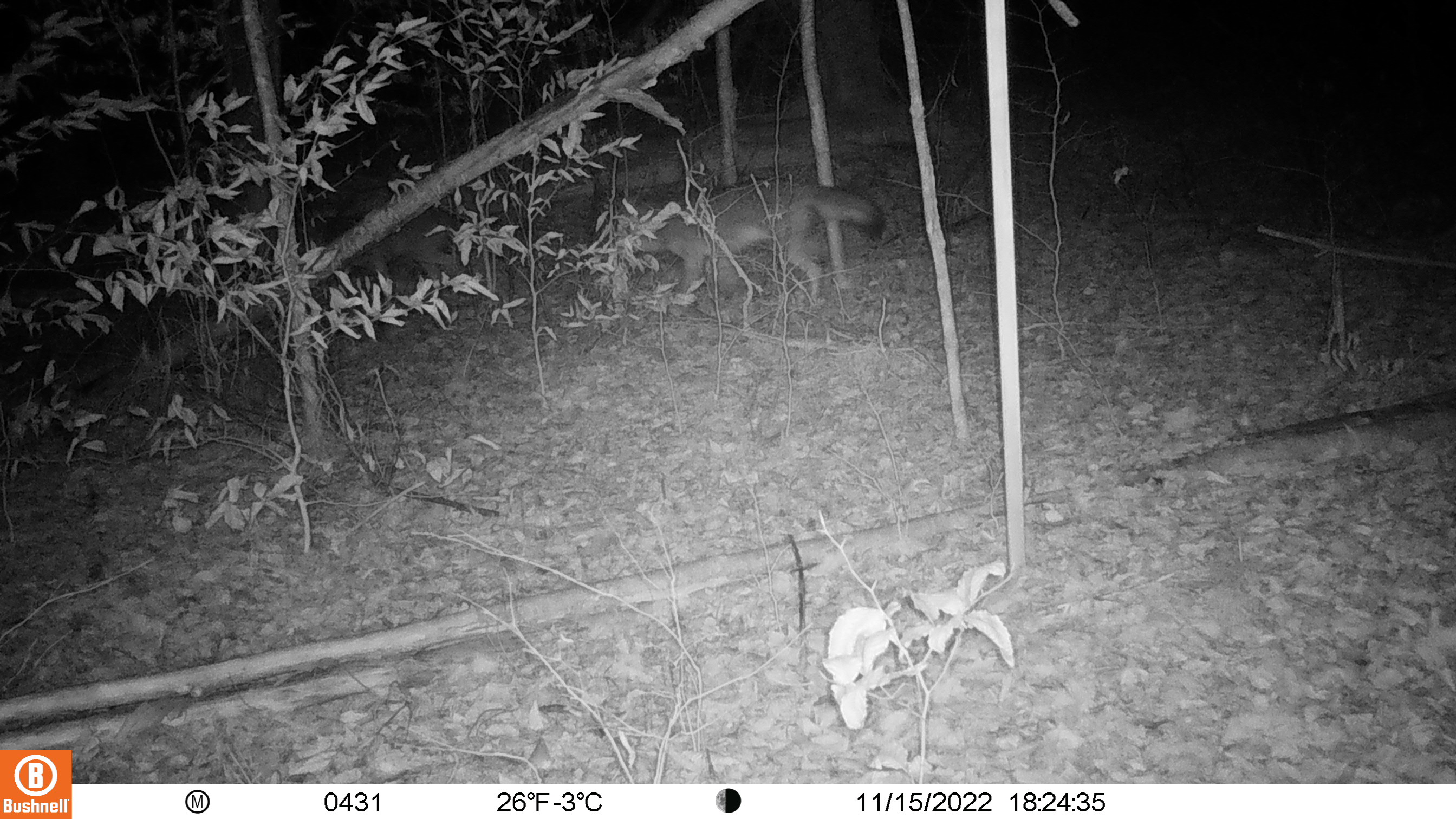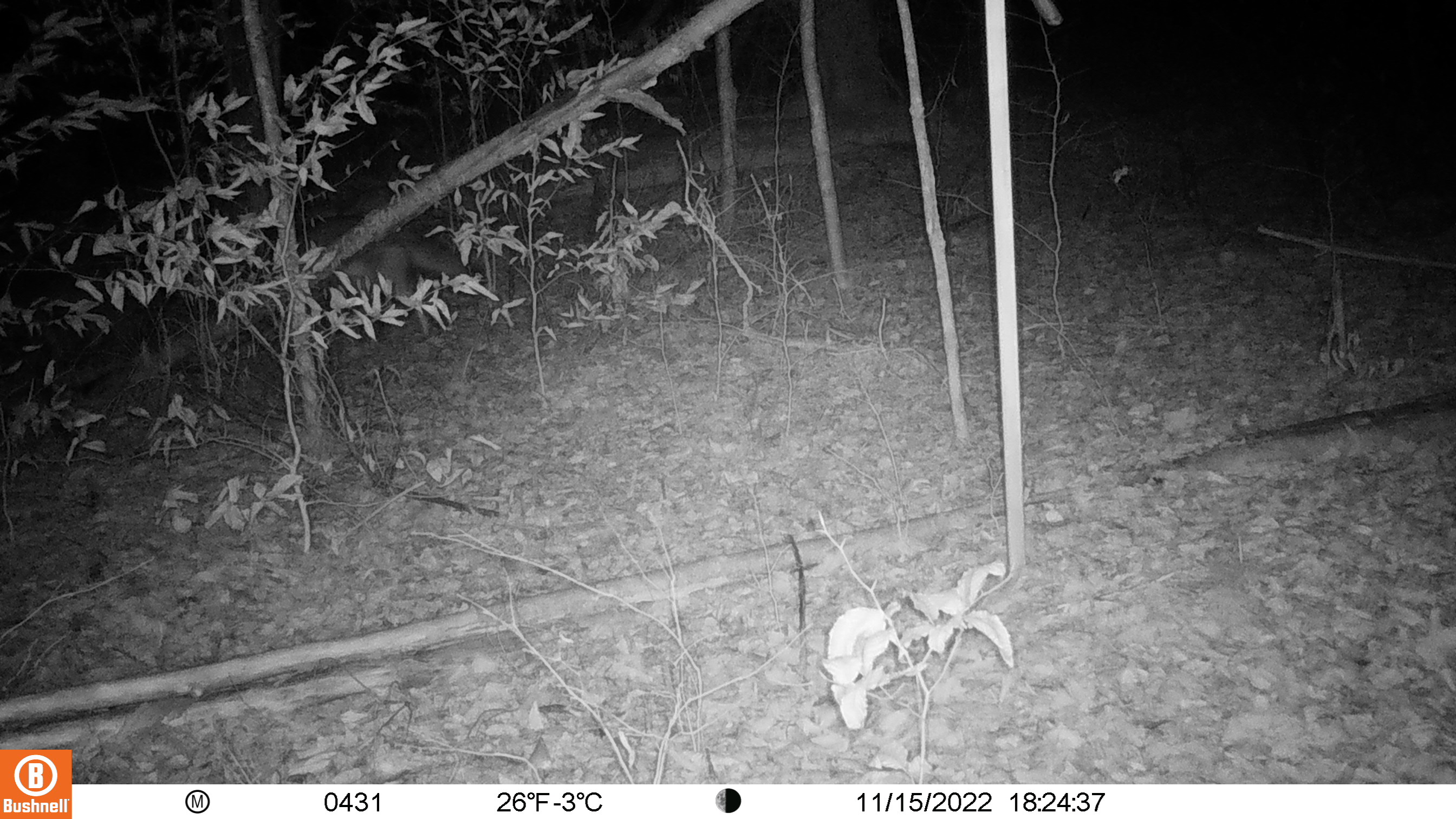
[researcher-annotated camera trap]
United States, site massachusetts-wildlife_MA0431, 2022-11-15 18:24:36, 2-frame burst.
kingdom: Animalia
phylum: Chordata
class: Mammalia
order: Carnivora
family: Canidae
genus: Canis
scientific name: Canis latrans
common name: coyote